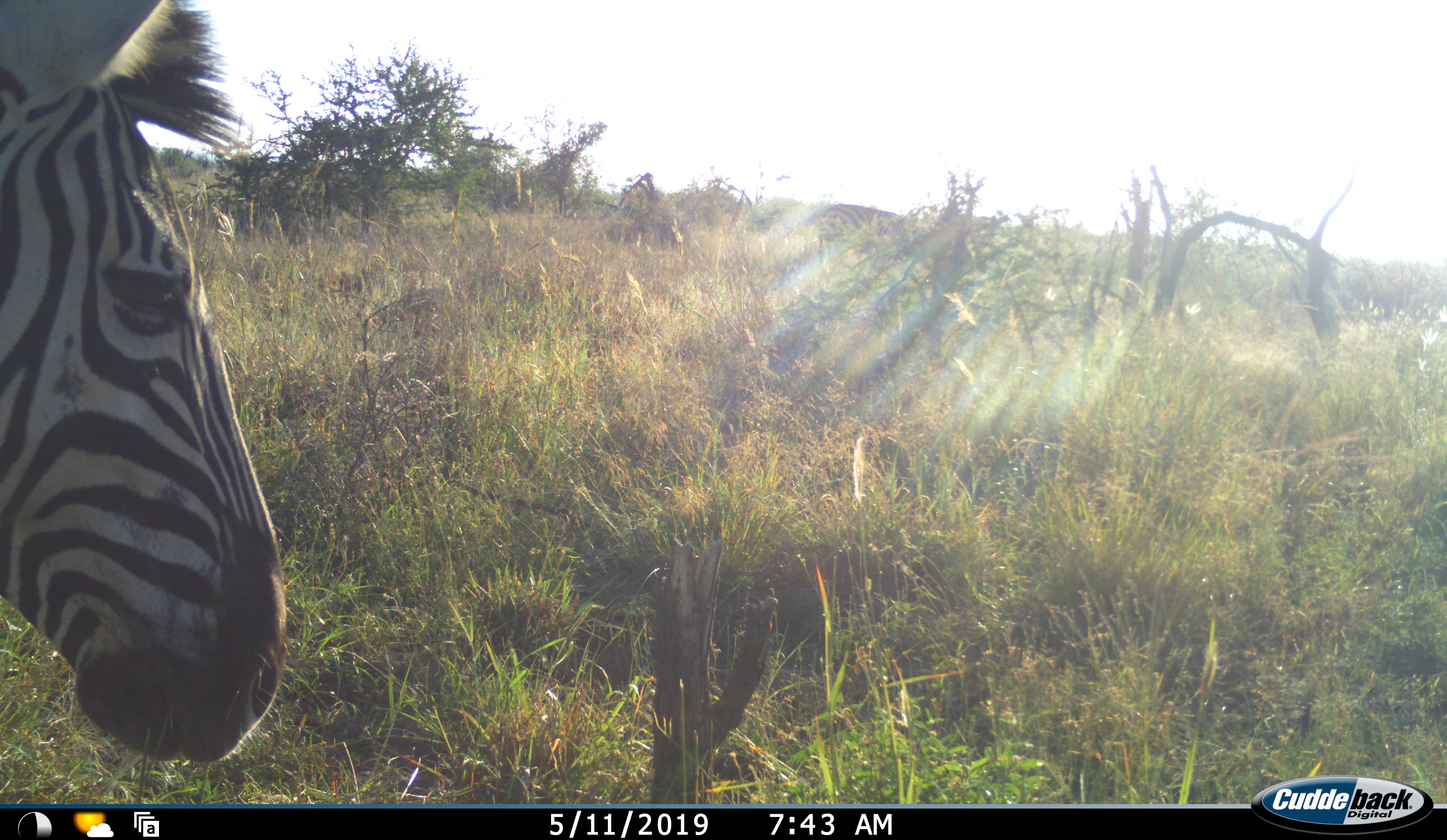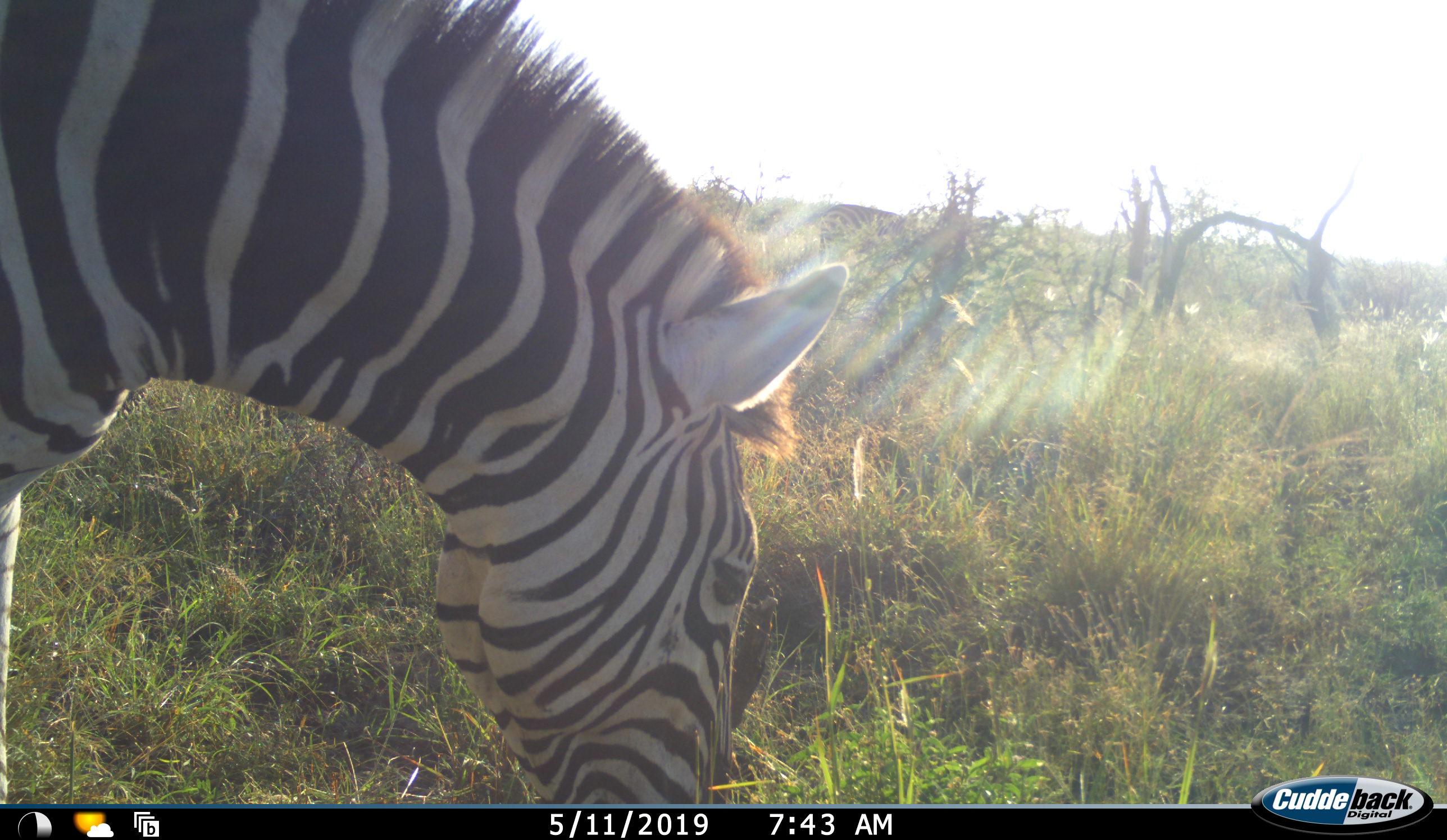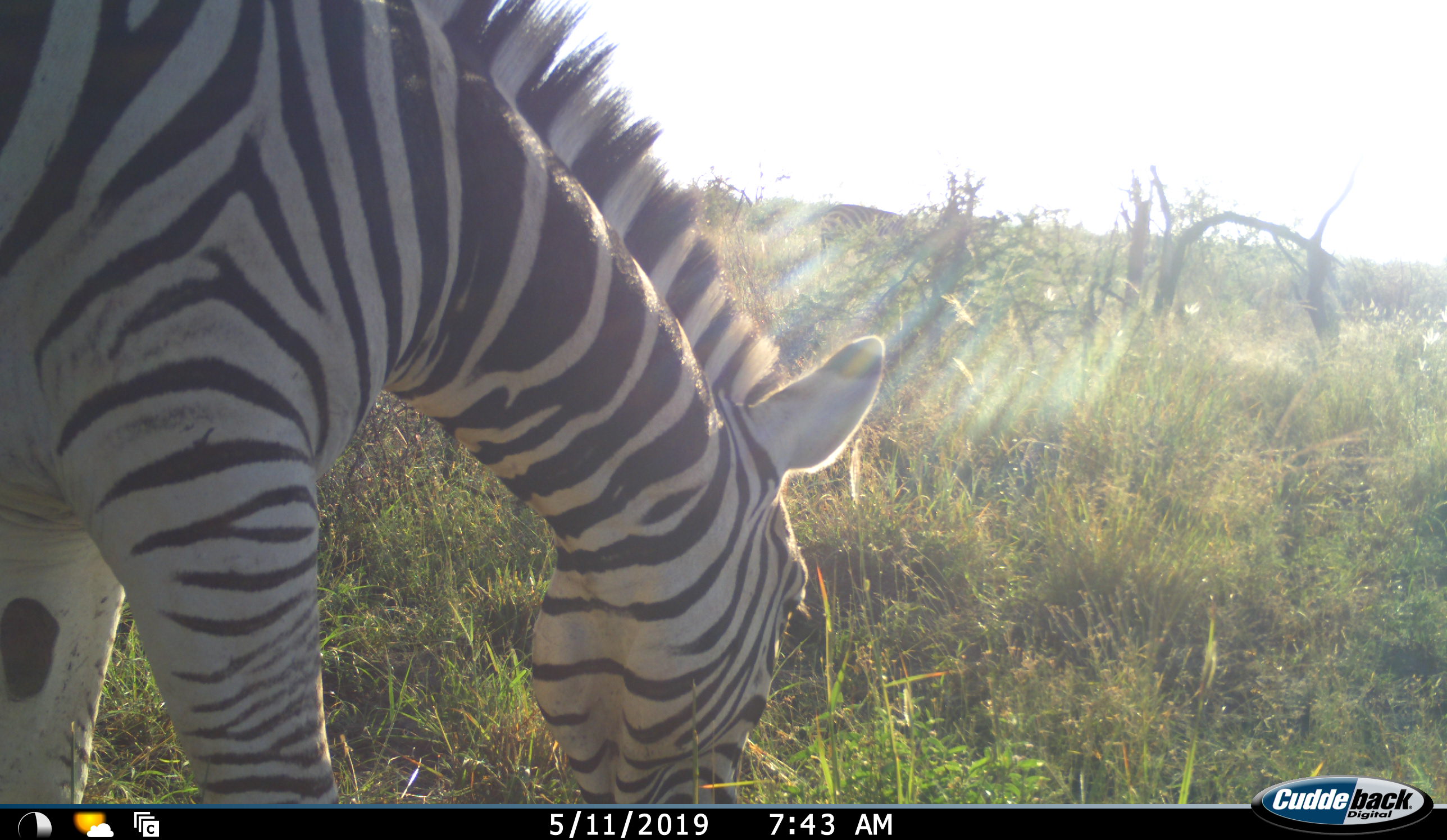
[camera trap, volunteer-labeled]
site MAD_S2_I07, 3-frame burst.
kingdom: Animalia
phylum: Chordata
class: Mammalia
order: Perissodactyla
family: Equidae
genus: Equus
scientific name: Equus quagga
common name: plains zebra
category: zebraplains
Zebraplains (plains zebra) (Equus quagga), count 1. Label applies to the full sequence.